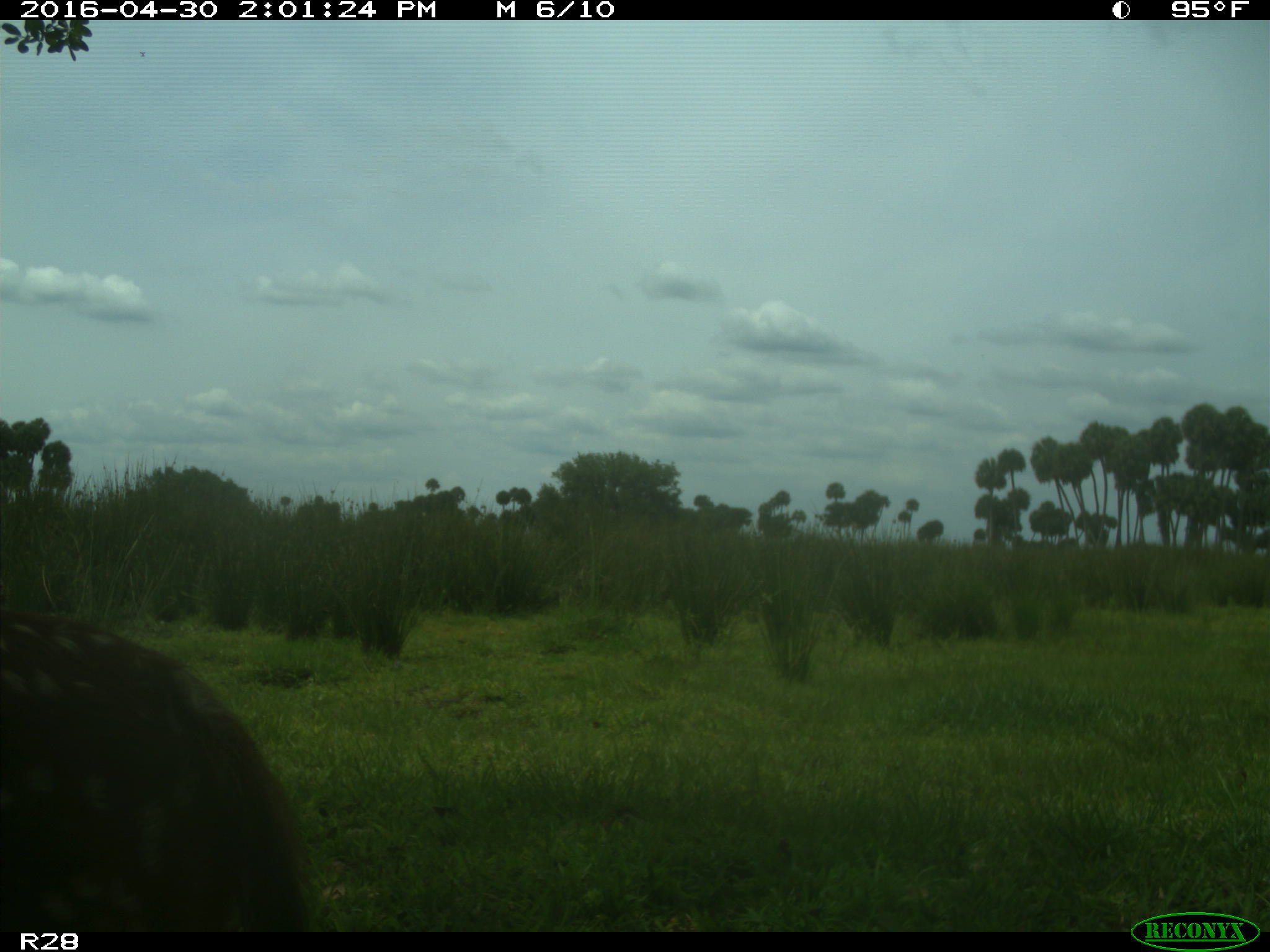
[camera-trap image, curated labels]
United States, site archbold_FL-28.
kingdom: Animalia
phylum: Chordata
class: Mammalia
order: Artiodactyla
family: Cervidae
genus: Odocoileus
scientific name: Odocoileus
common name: deer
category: unidentified deer